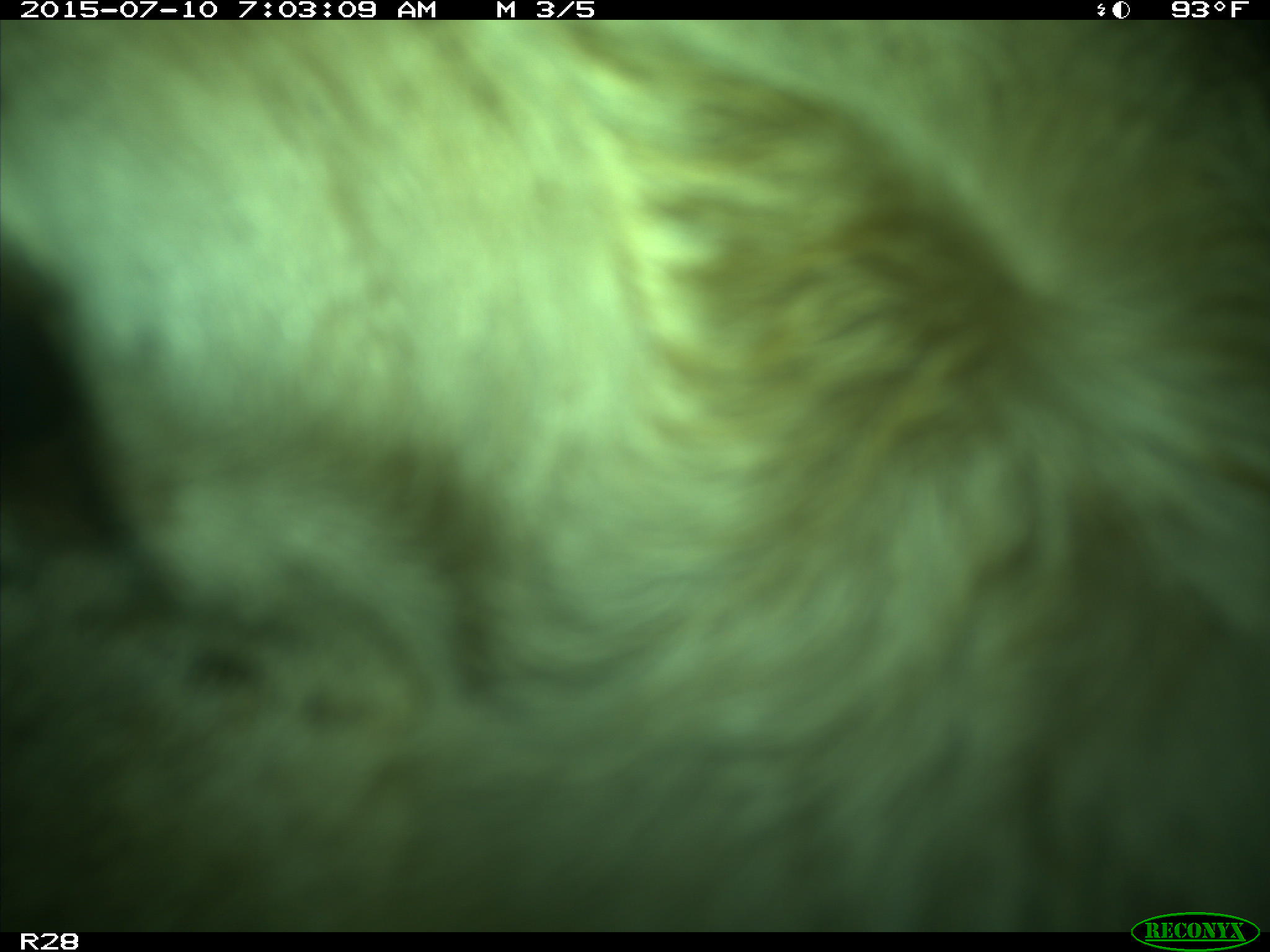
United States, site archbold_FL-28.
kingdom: Animalia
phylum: Chordata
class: Mammalia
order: Artiodactyla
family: Bovidae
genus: Bos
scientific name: Bos taurus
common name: domestic cow